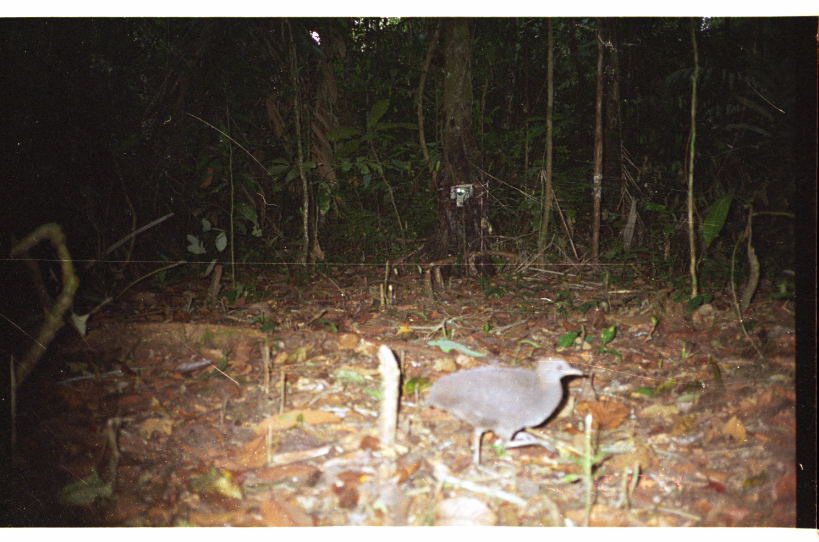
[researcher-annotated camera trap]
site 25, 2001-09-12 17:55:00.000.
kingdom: Animalia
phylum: Chordata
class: Aves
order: Tinamiformes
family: Tinamidae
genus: Crypturellus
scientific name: Crypturellus cinereus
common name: cinereous tinamou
Crypturellus cinereus (cinereous tinamou).